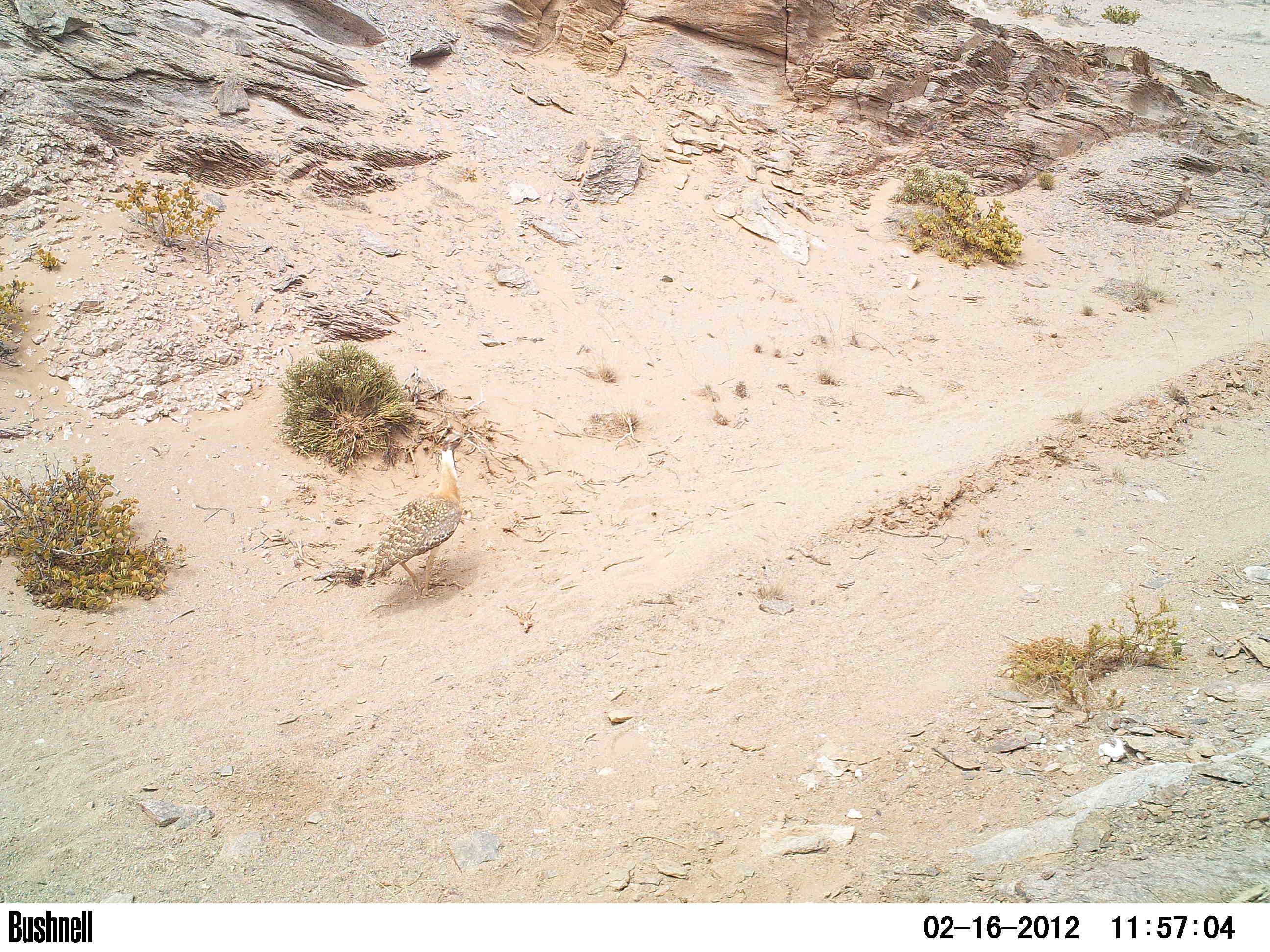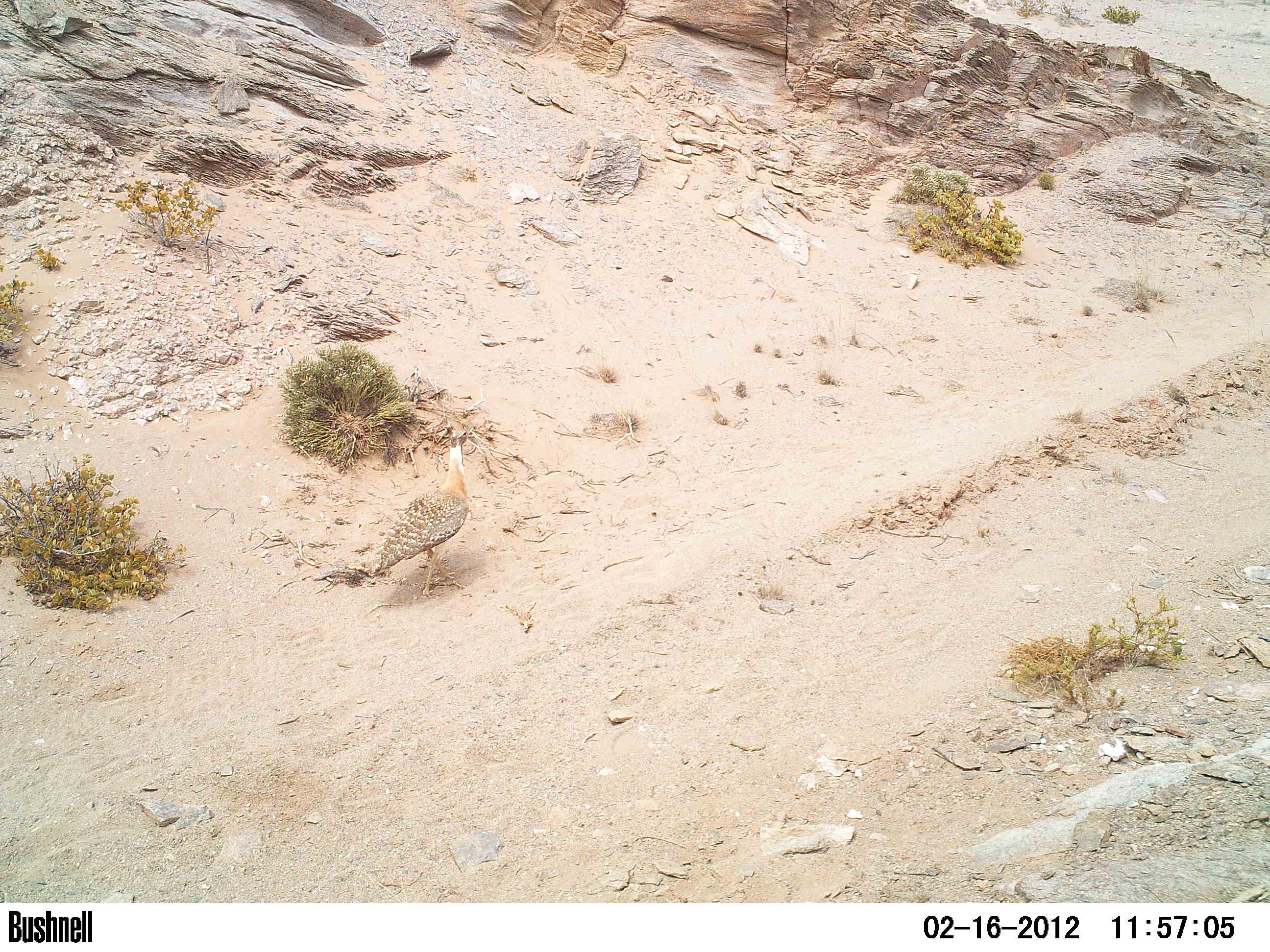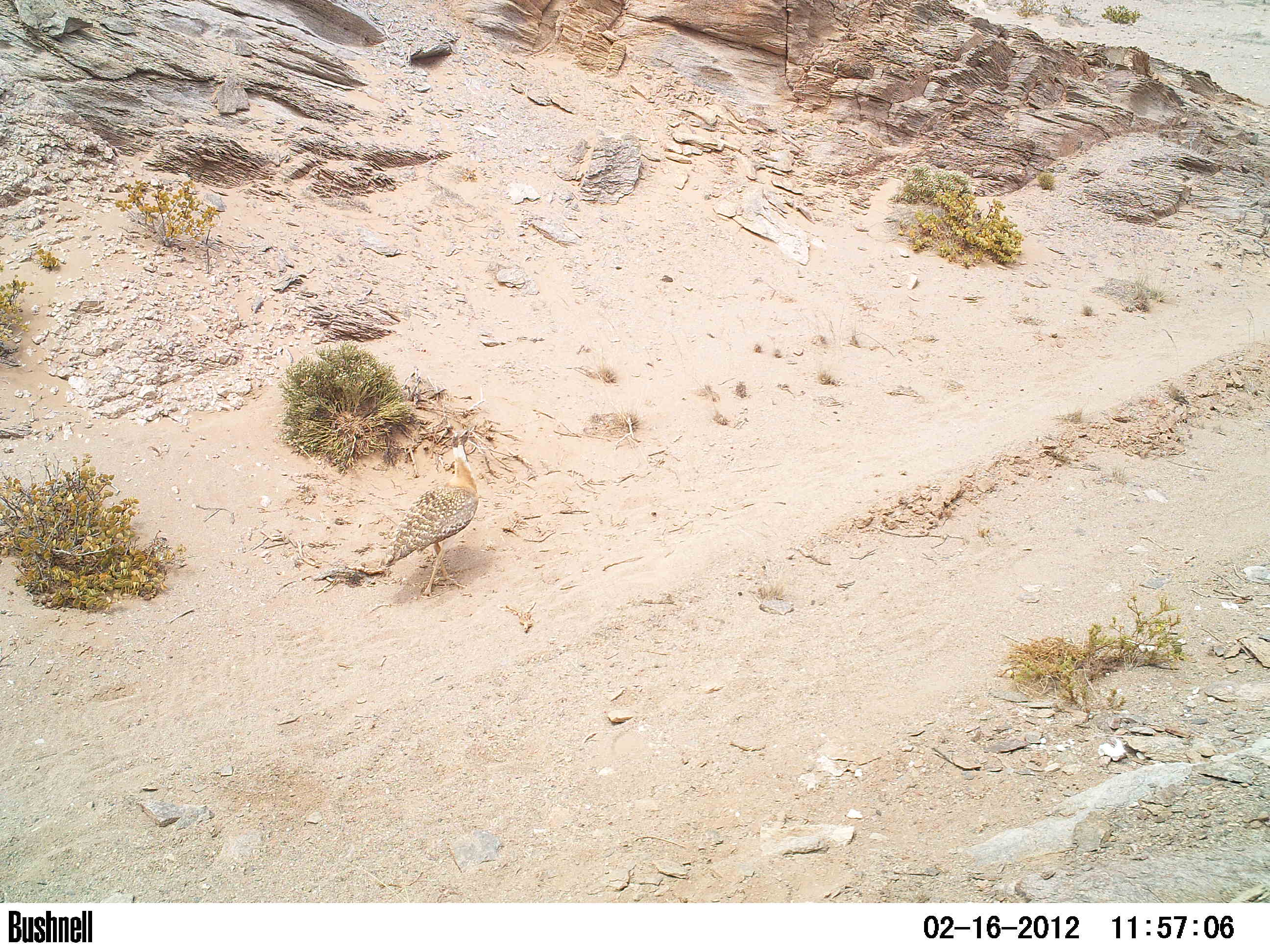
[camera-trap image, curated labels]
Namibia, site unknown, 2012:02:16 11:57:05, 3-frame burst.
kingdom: Animalia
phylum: Chordata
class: Aves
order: Otidiformes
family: Otididae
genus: Neotis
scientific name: Neotis ludwigii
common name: ludwig's bustard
Neotis ludwigii (ludwig's bustard).